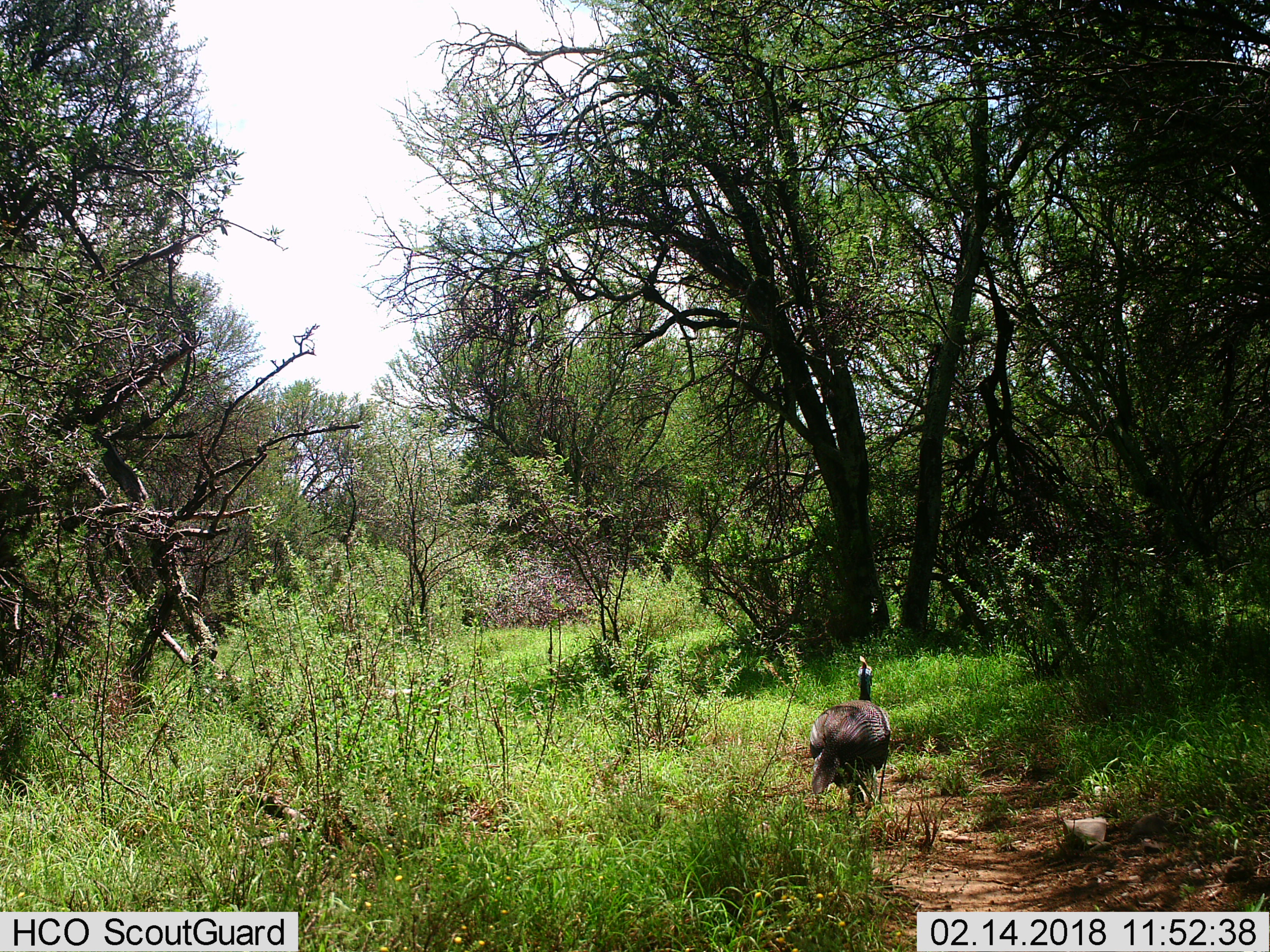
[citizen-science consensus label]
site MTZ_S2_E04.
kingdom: Animalia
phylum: Chordata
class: Aves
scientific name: Aves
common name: bird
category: birdother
Birdother (bird) (Aves), count 1. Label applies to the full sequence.